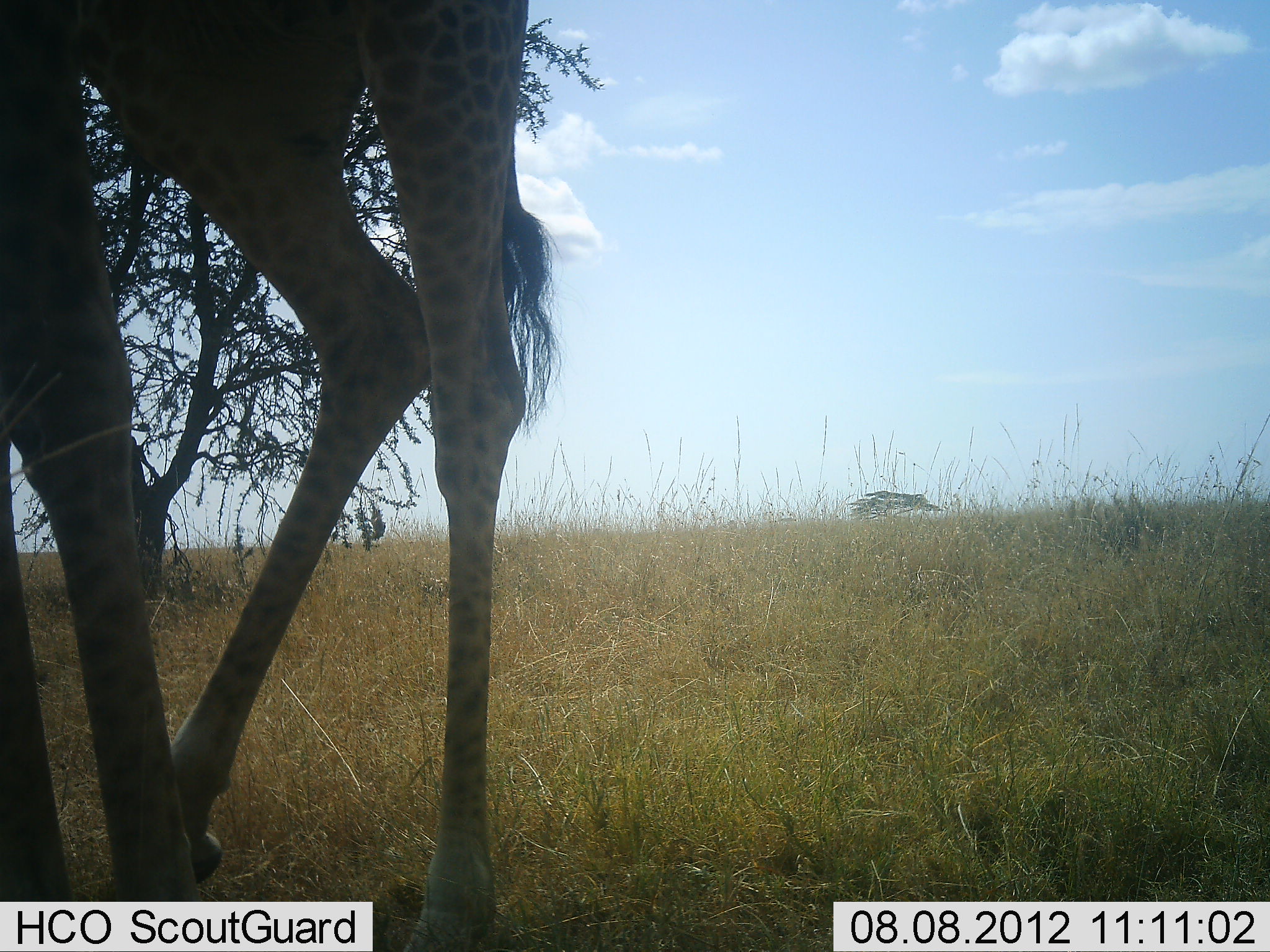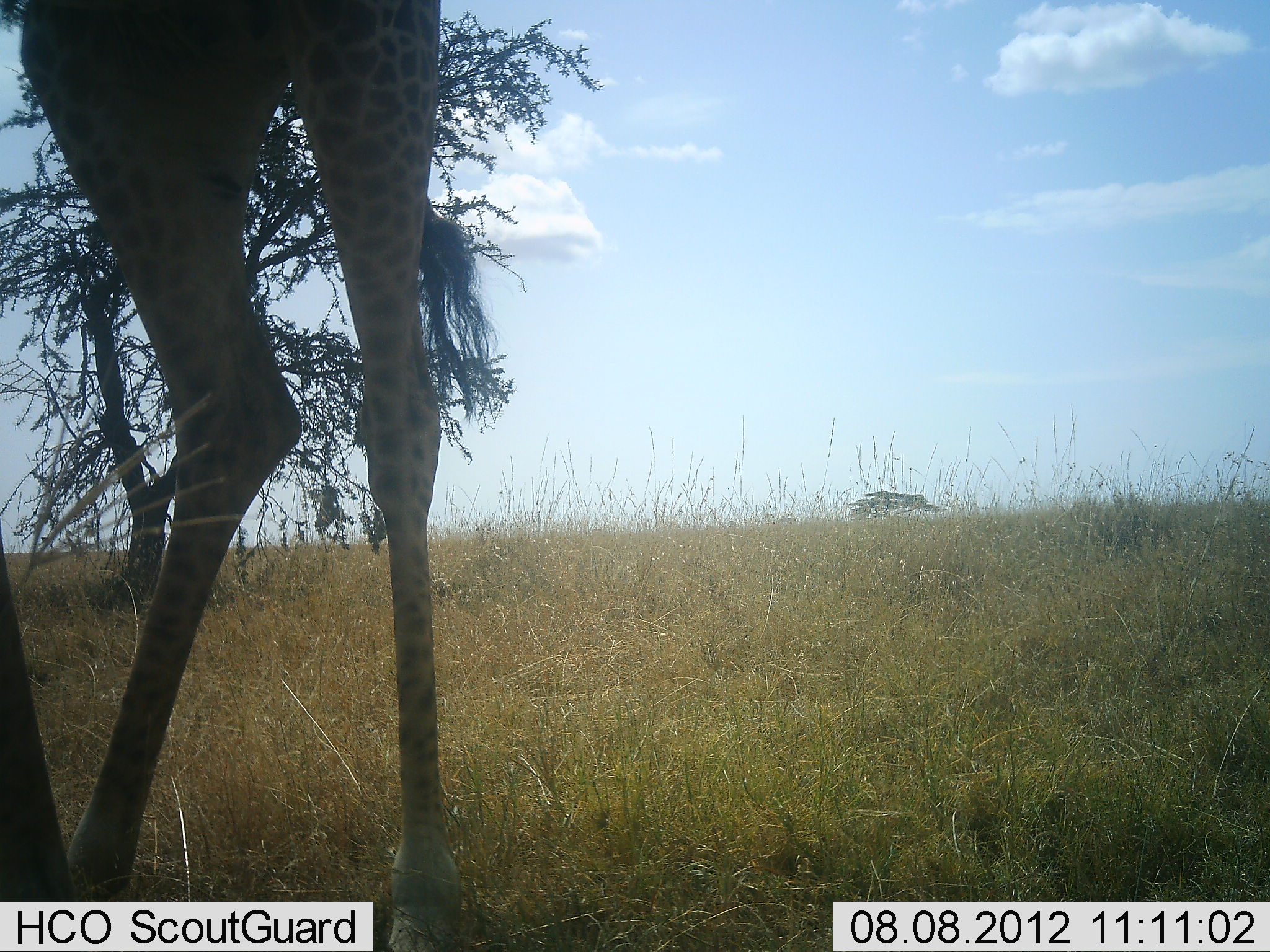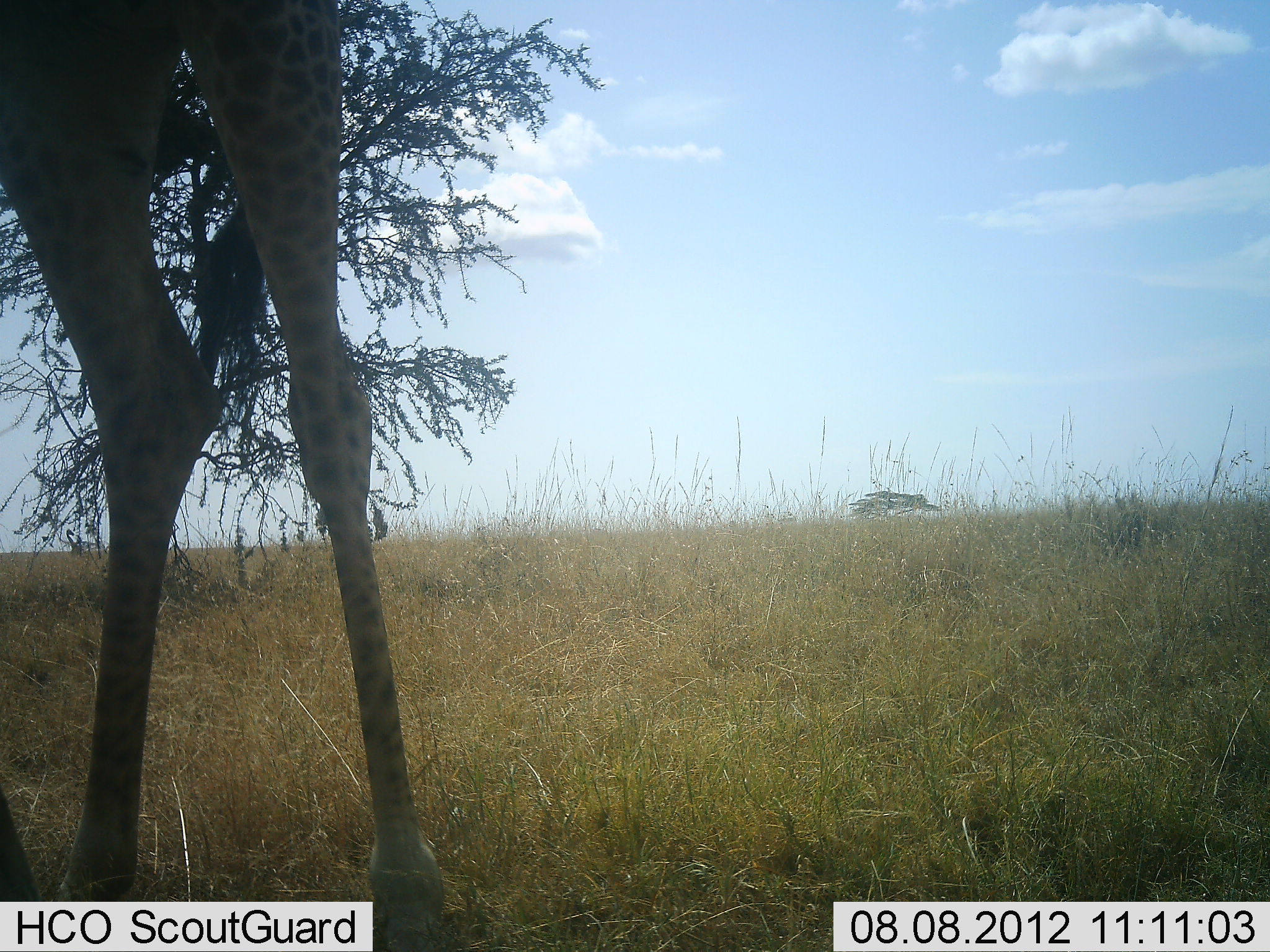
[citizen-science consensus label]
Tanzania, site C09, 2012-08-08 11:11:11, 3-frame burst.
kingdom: Animalia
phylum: Chordata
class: Mammalia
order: Artiodactyla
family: Giraffidae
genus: Giraffa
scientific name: Giraffa camelopardalis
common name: giraffe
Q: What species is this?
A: Giraffe (Giraffa camelopardalis).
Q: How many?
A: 1.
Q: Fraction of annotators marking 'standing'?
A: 80%.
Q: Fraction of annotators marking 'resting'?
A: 0%.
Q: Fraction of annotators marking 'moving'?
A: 10%.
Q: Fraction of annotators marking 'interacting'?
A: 0%.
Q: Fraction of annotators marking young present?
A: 0%.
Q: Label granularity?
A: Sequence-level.